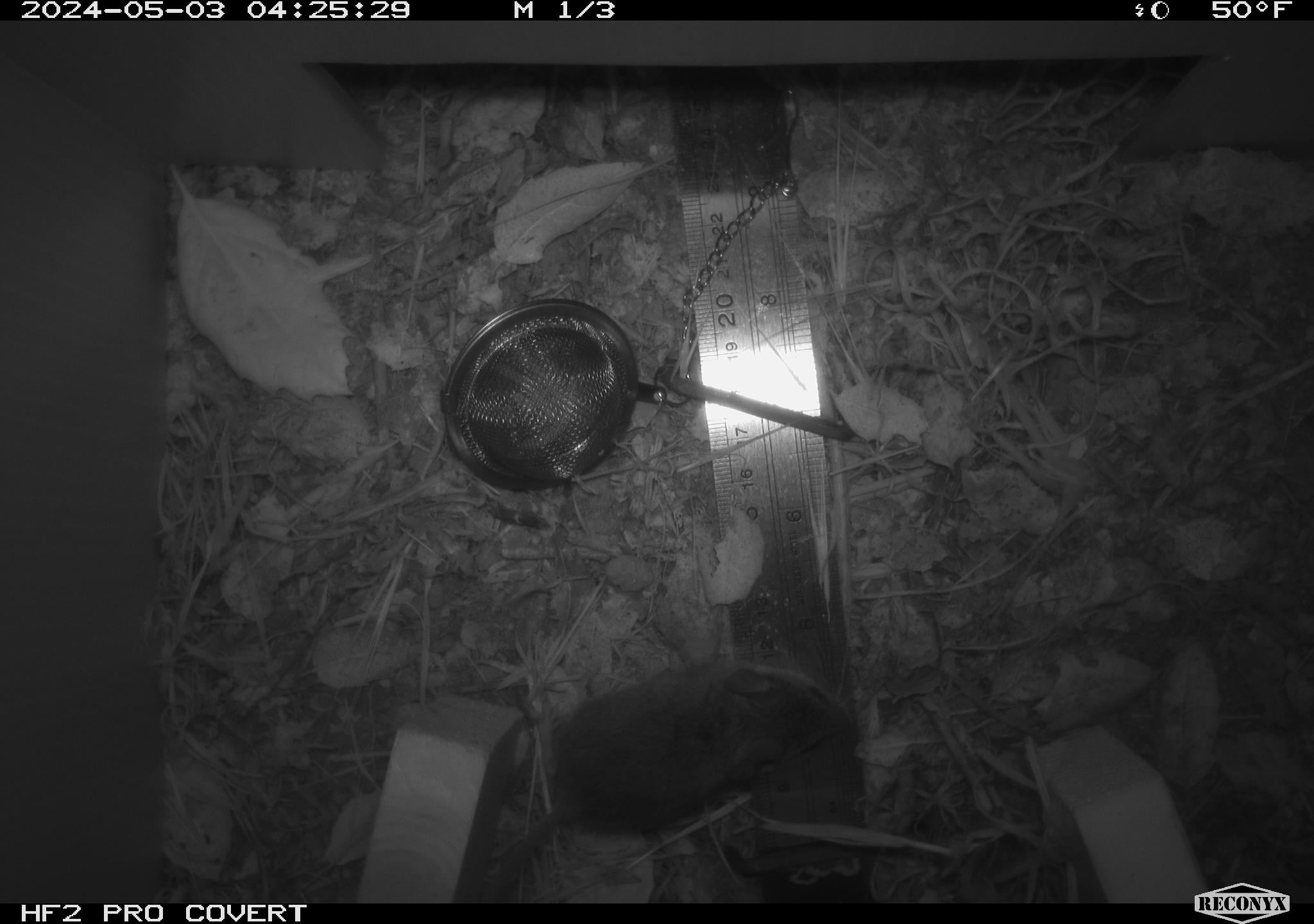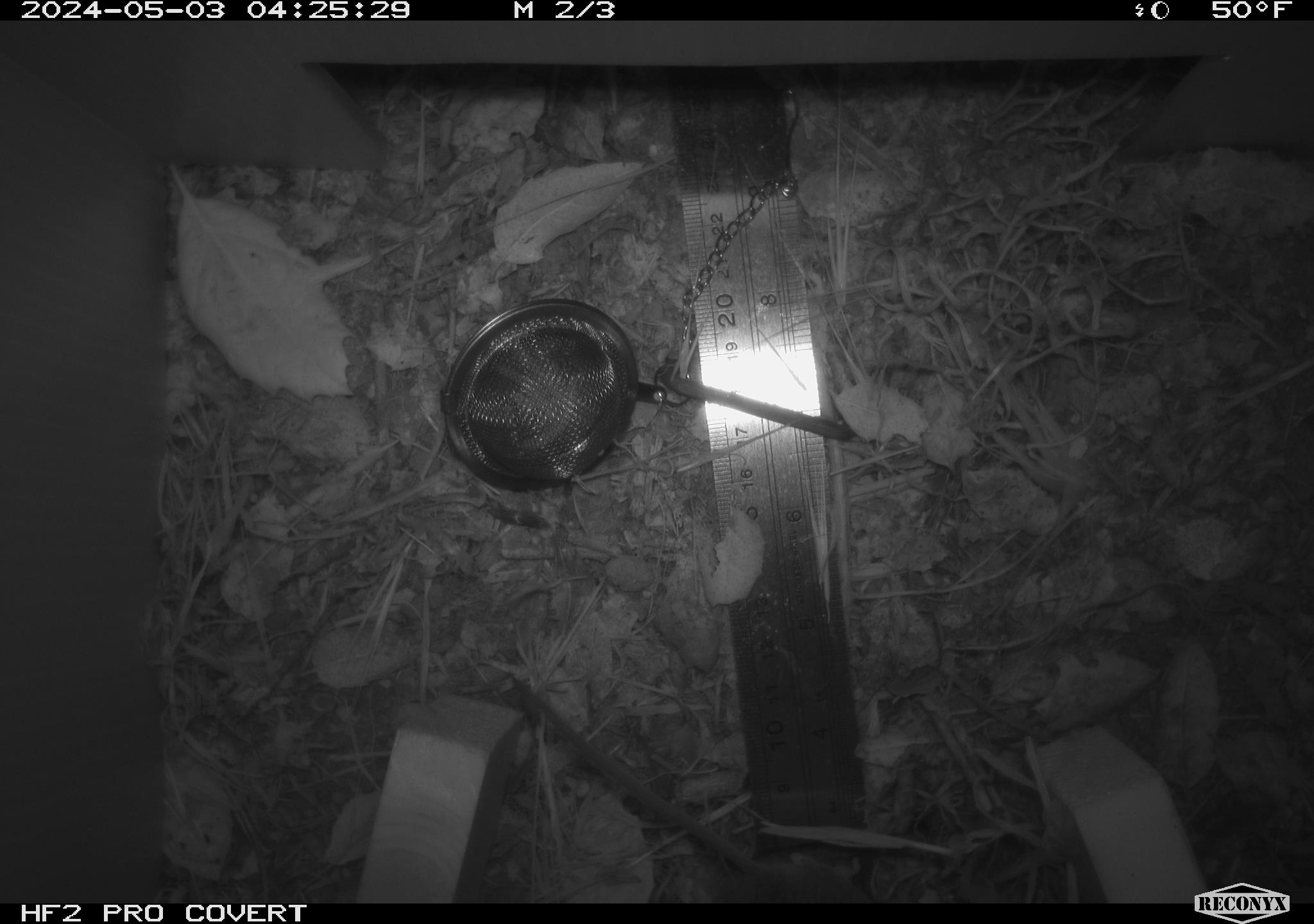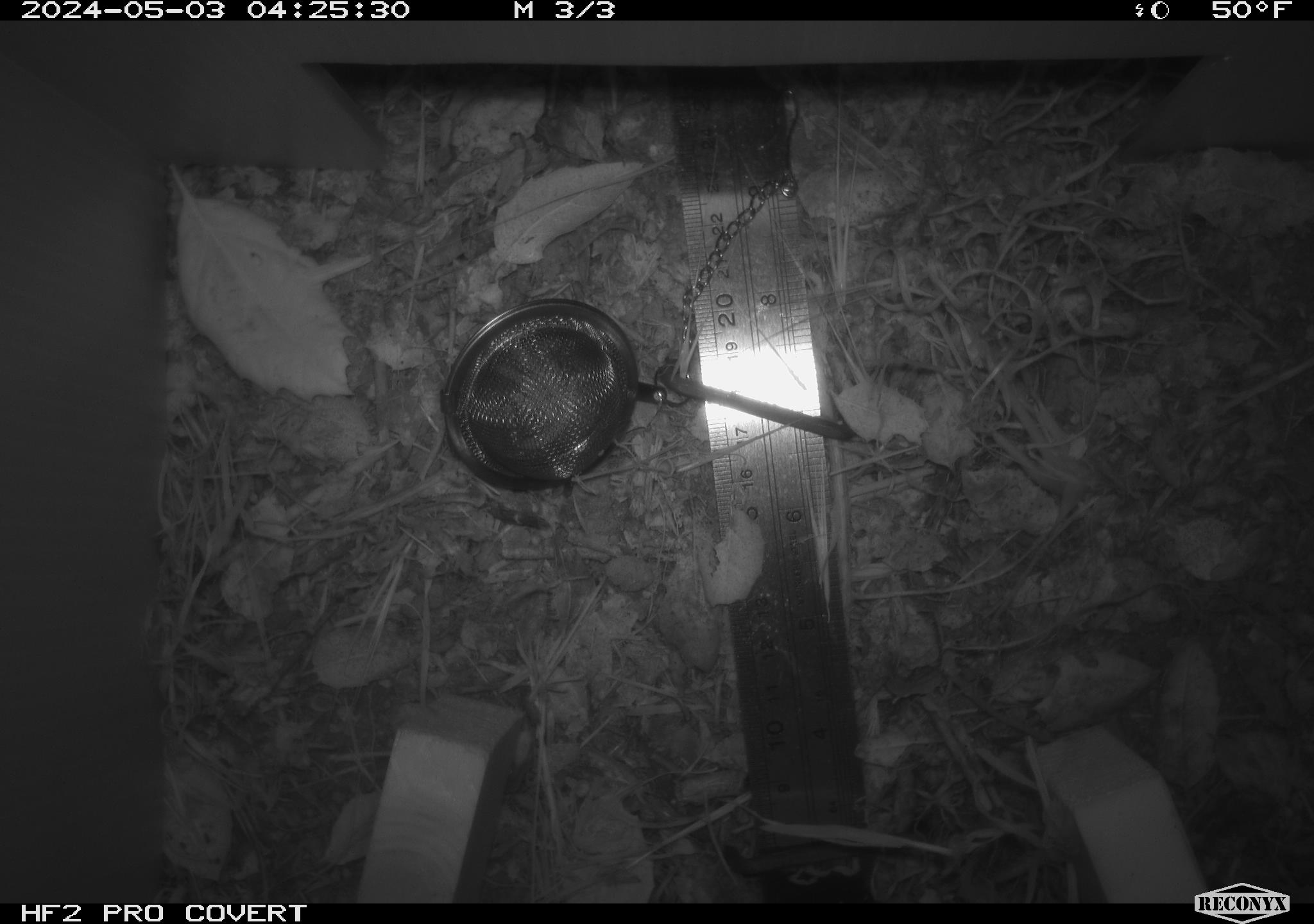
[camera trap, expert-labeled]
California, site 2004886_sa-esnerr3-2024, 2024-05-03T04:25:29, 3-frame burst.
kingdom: Animalia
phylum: Chordata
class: Mammalia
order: Rodentia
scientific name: Rodentia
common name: rodent